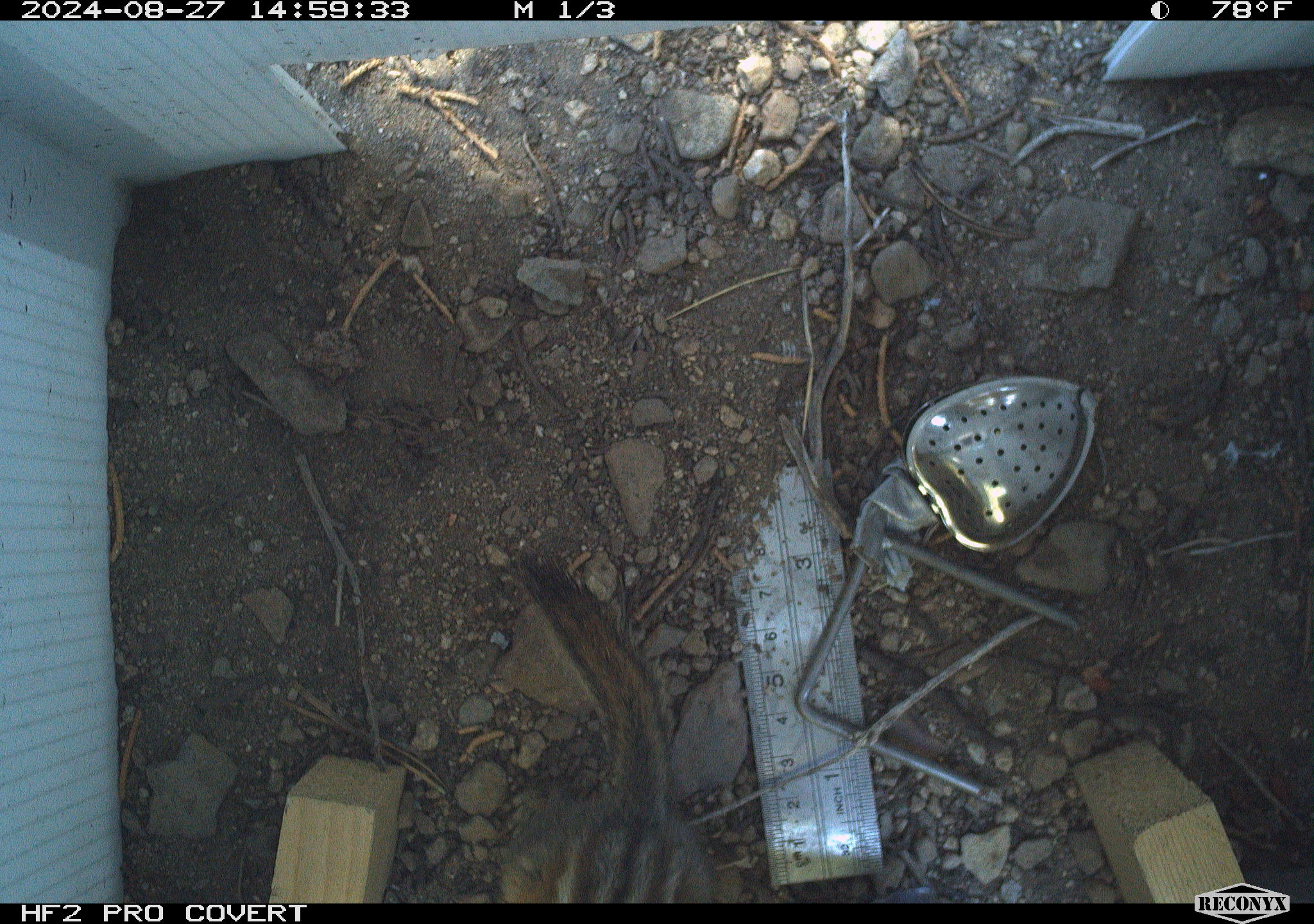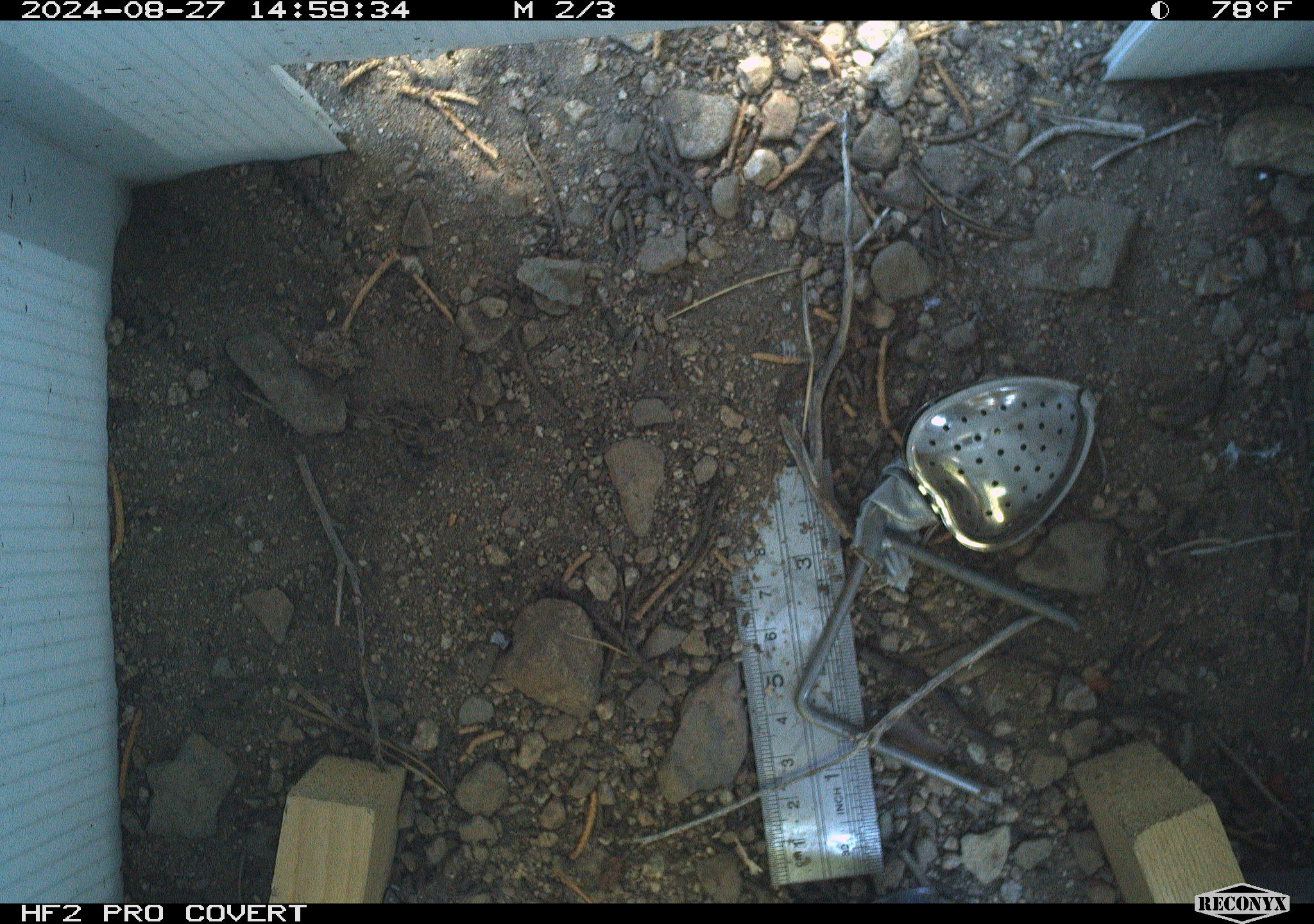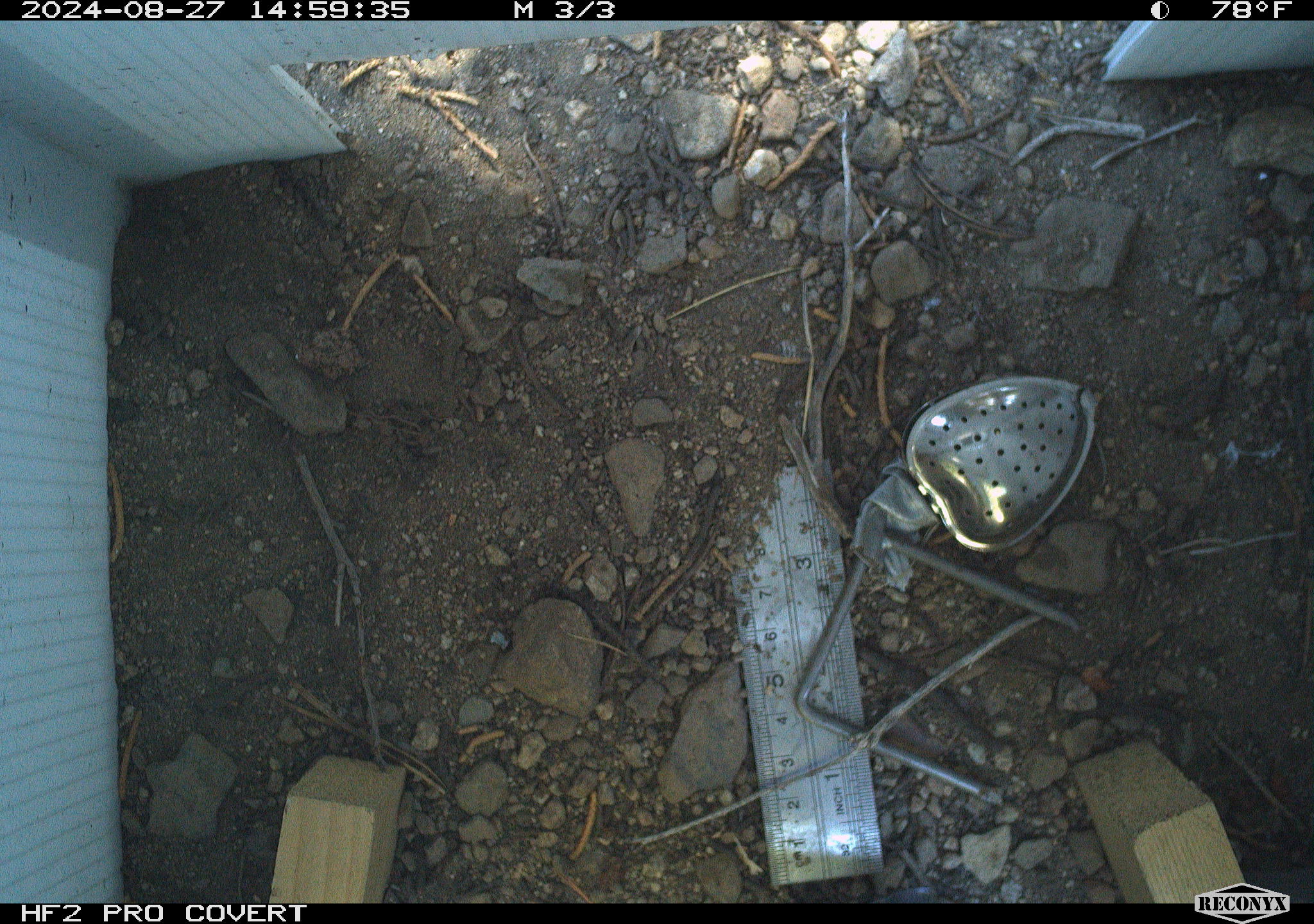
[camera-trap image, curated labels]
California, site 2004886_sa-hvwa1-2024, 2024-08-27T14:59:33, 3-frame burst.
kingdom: Animalia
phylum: Chordata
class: Mammalia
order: Rodentia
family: Sciuridae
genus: Neotamias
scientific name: Neotamias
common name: western chipmunks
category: neotamias species